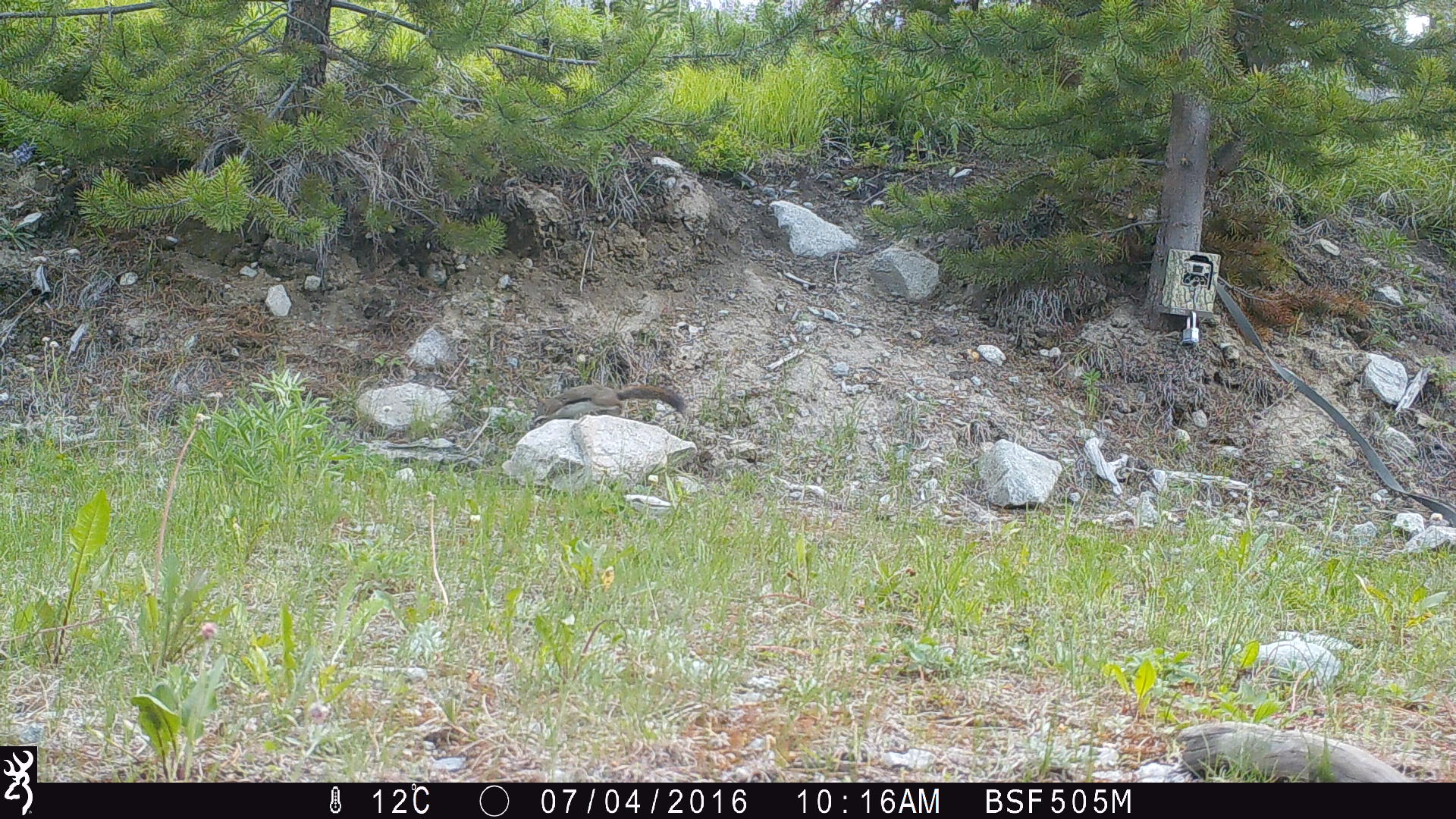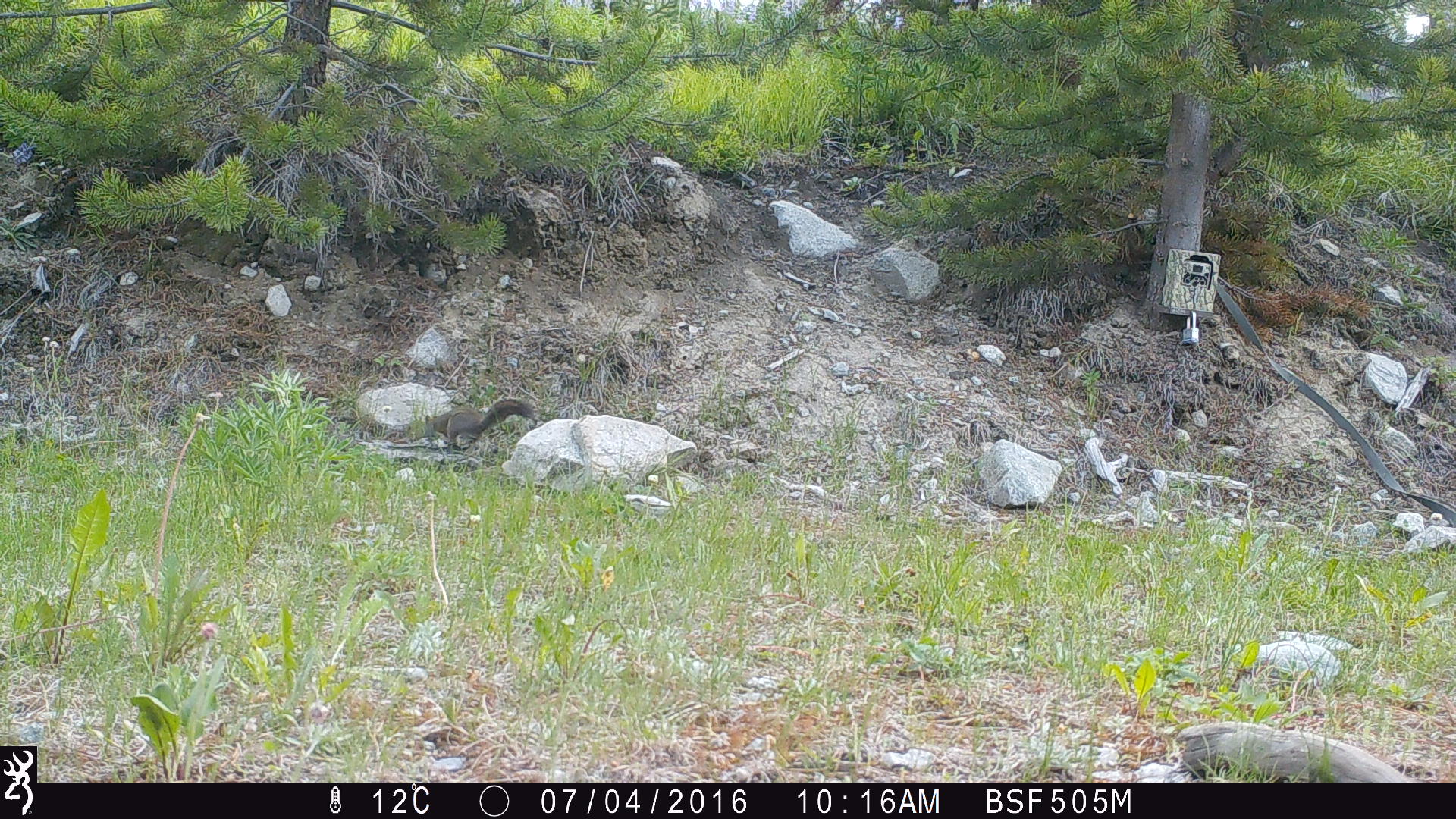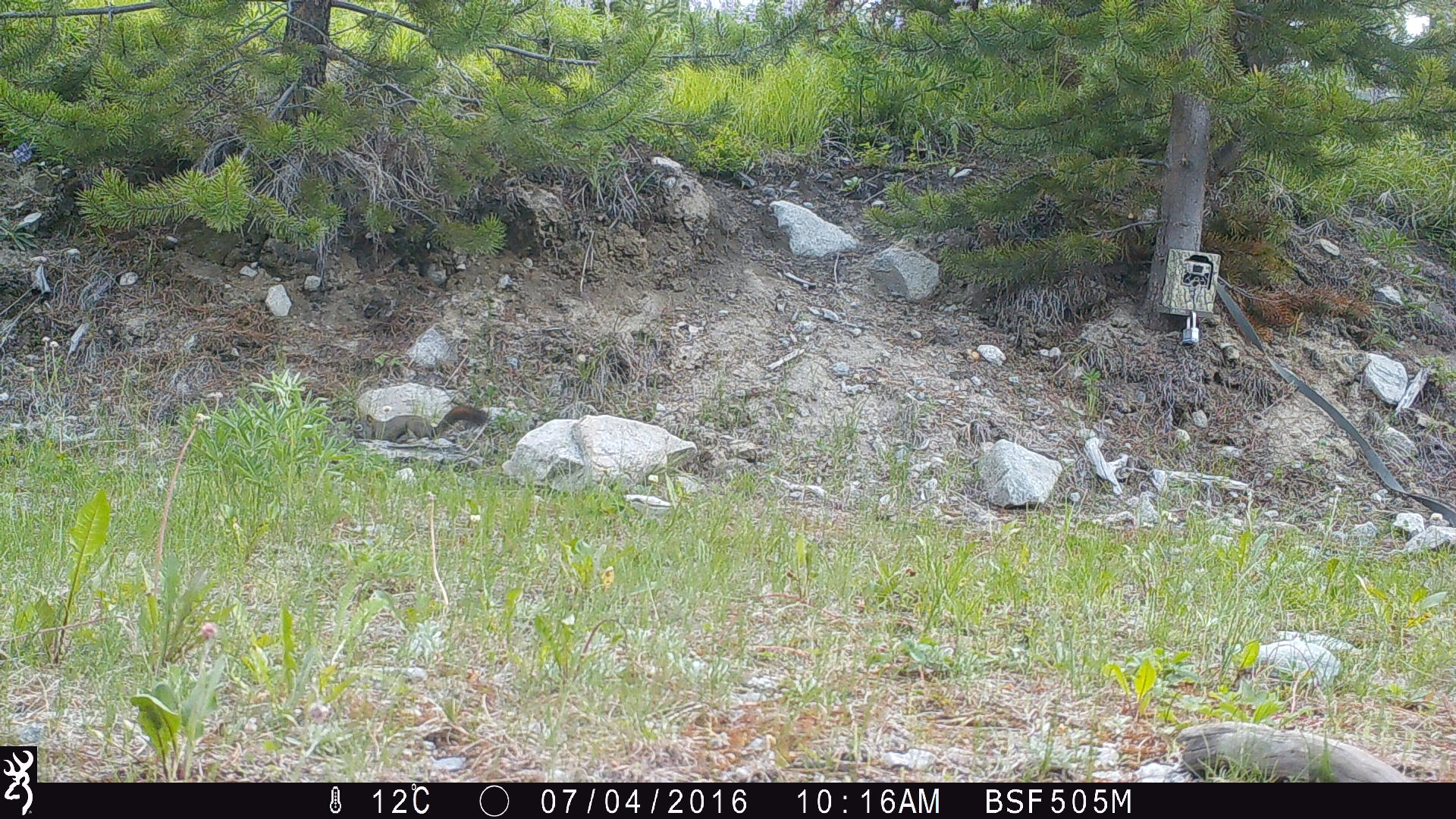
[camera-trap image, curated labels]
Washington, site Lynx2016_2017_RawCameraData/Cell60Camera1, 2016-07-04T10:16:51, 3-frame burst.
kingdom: Animalia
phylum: Chordata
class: Mammalia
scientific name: Mammalia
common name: small mammal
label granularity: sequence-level